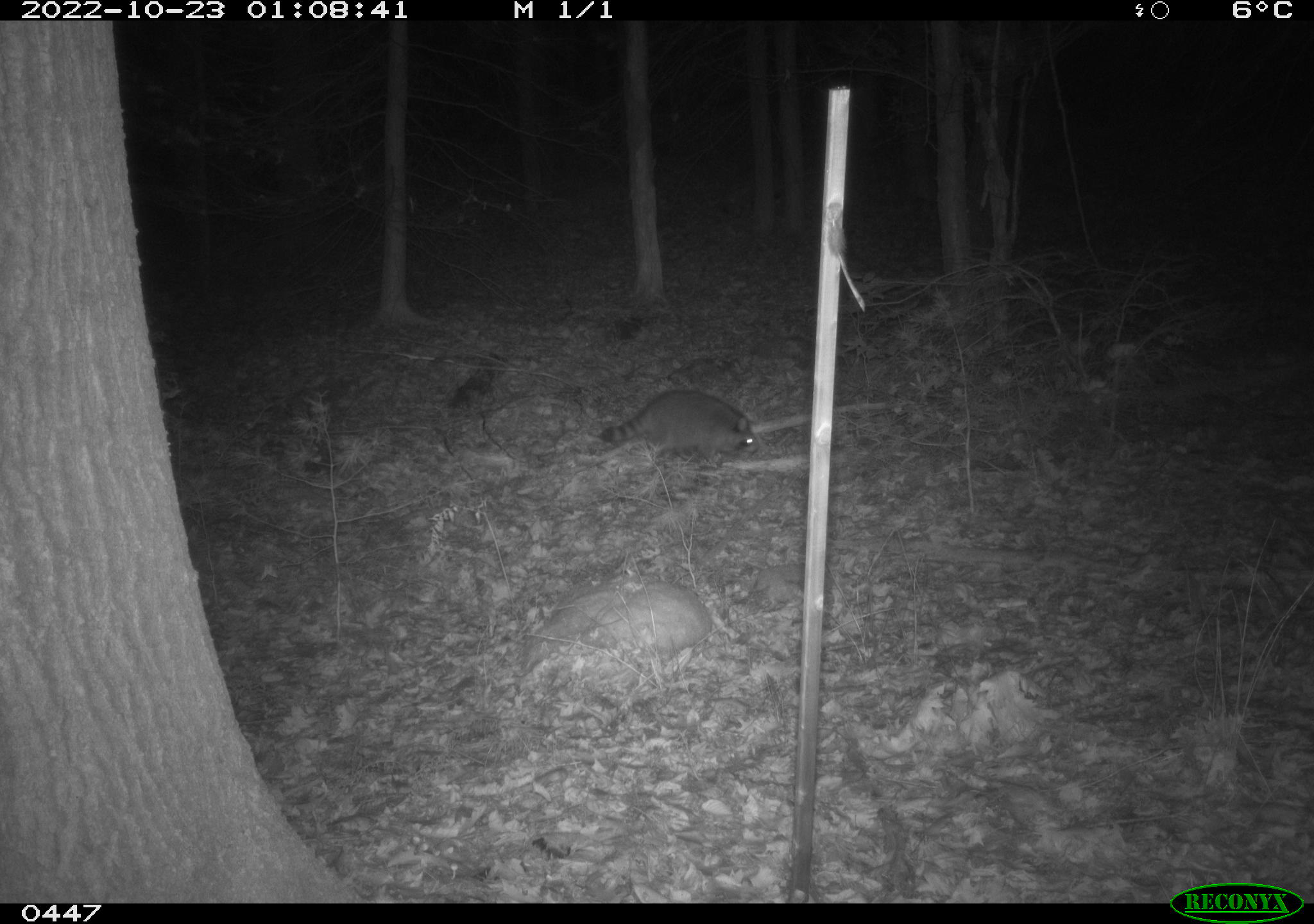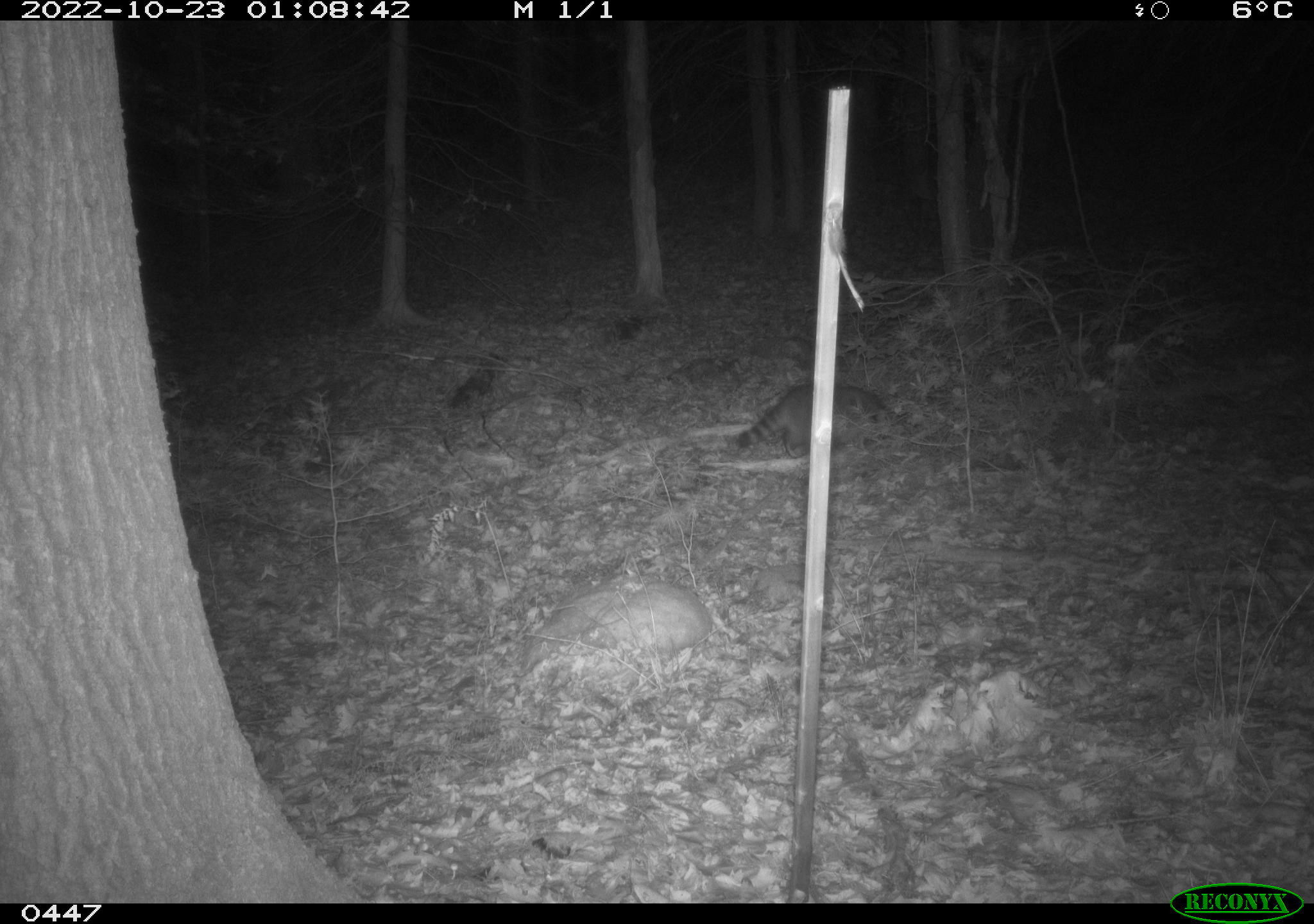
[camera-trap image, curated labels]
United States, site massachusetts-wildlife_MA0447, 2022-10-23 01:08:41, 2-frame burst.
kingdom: Animalia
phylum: Chordata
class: Mammalia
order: Carnivora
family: Procyonidae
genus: Procyon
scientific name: Procyon lotor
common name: raccoon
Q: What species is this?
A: Raccoon (Procyon lotor).